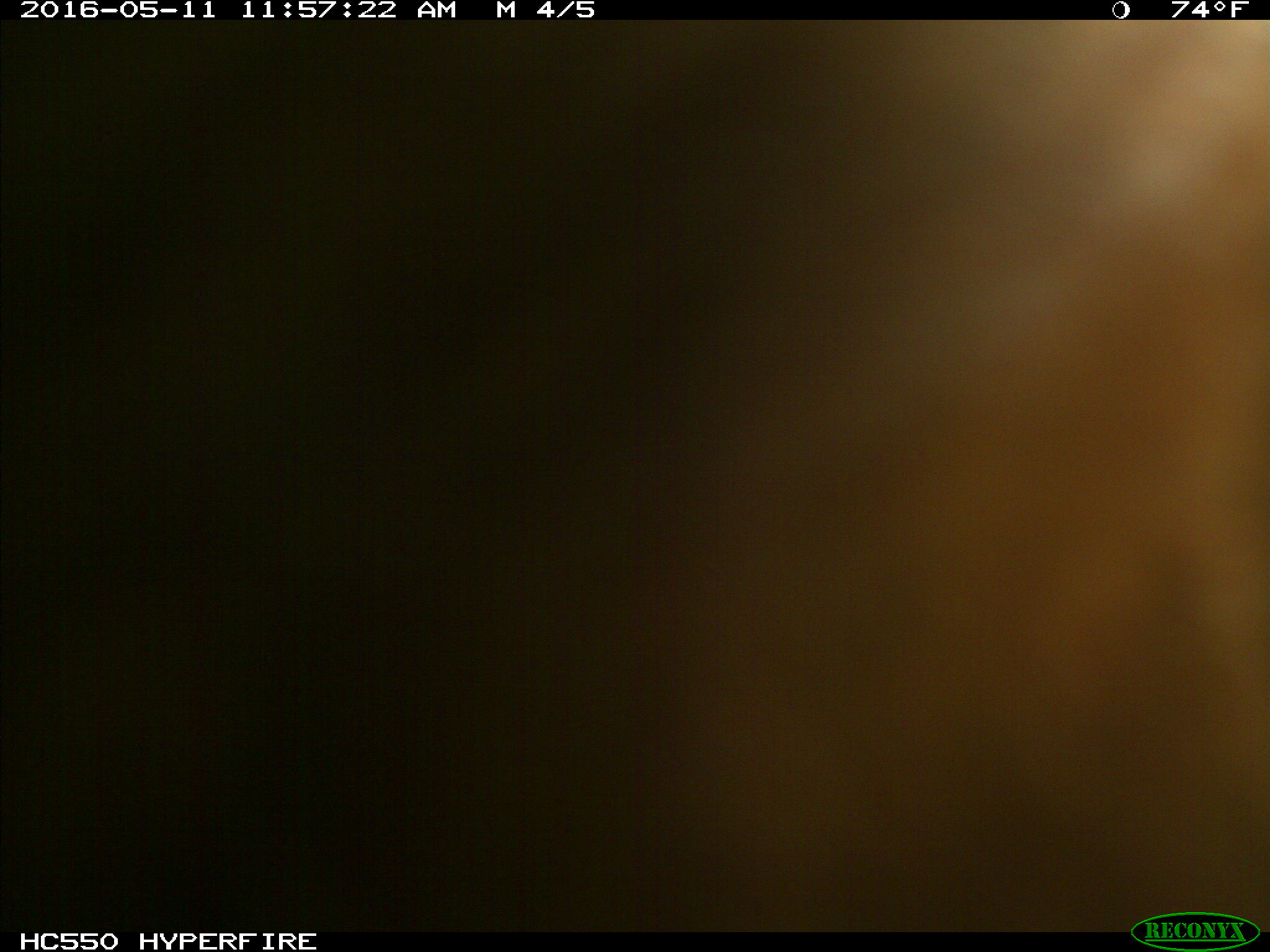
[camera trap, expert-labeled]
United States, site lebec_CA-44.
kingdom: Animalia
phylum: Chordata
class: Mammalia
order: Artiodactyla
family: Bovidae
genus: Bos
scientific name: Bos taurus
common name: domestic cow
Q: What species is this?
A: Bos taurus (domestic cow).